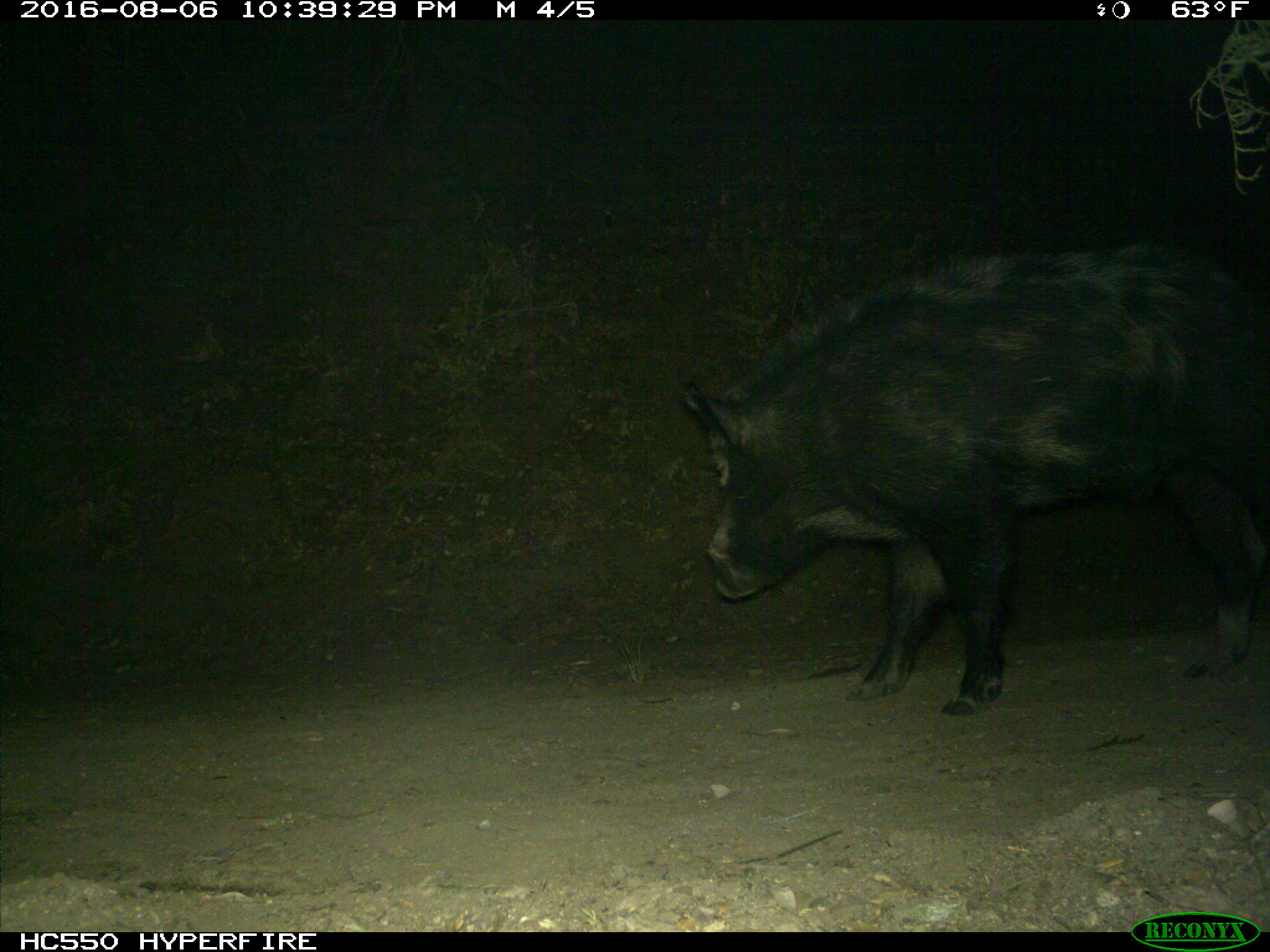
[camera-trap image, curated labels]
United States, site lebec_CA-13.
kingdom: Animalia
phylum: Chordata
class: Mammalia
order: Artiodactyla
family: Suidae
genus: Sus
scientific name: Sus scrofa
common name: wild boar